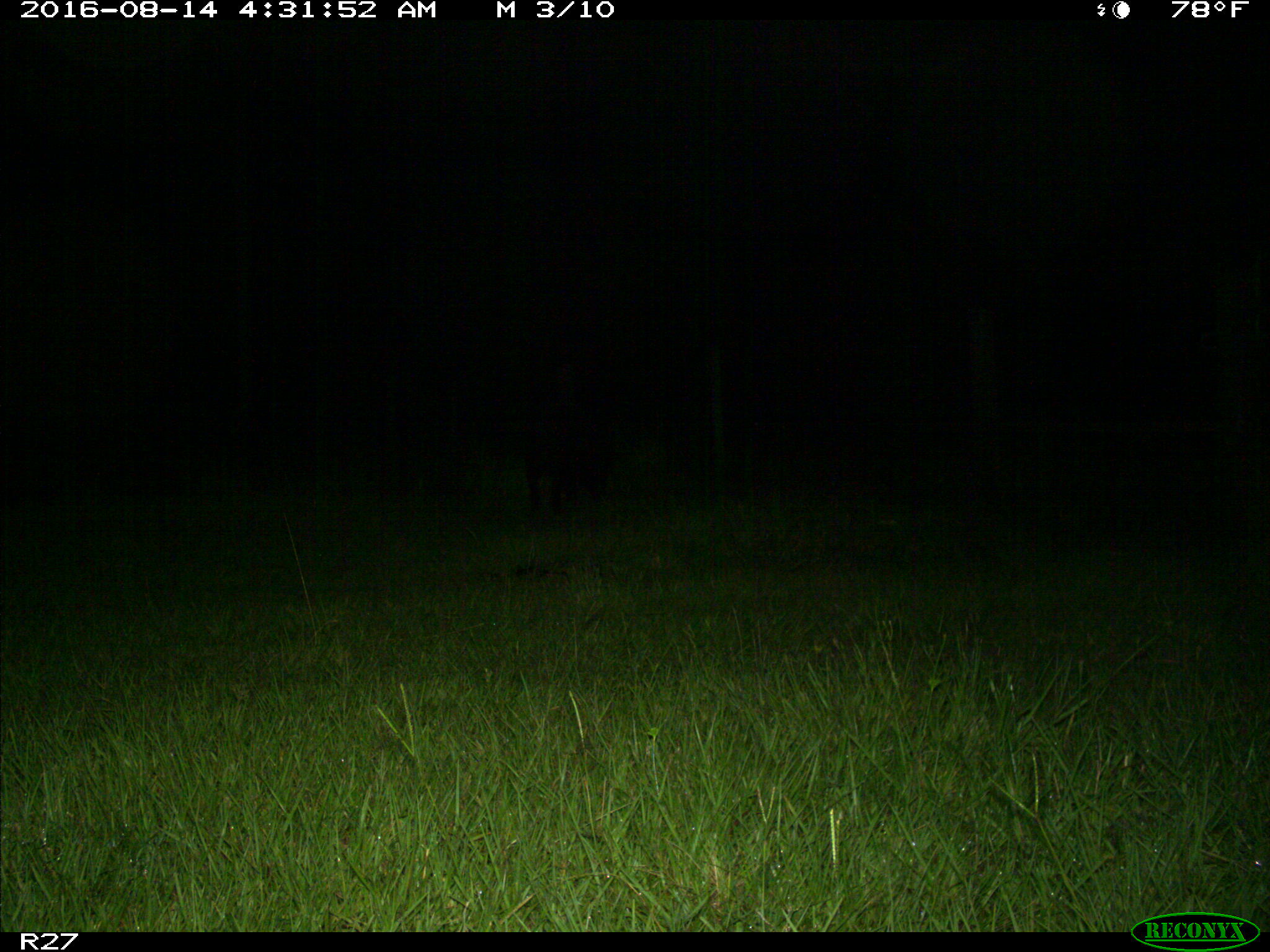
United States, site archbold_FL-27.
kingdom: Animalia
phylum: Chordata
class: Mammalia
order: Artiodactyla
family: Suidae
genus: Sus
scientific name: Sus scrofa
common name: wild boar